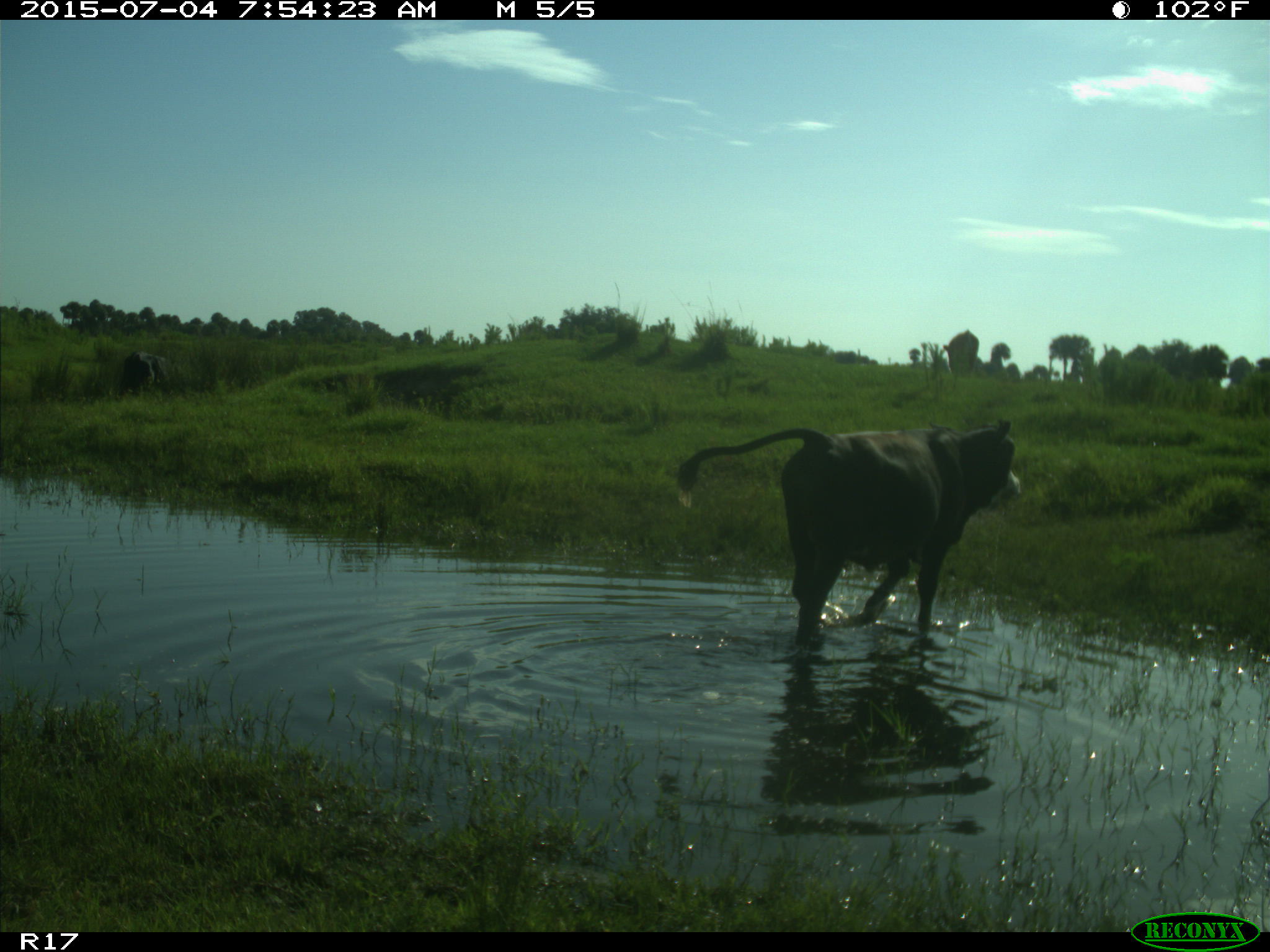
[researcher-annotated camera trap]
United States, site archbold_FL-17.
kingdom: Animalia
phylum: Chordata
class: Mammalia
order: Artiodactyla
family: Bovidae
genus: Bos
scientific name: Bos taurus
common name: domestic cow